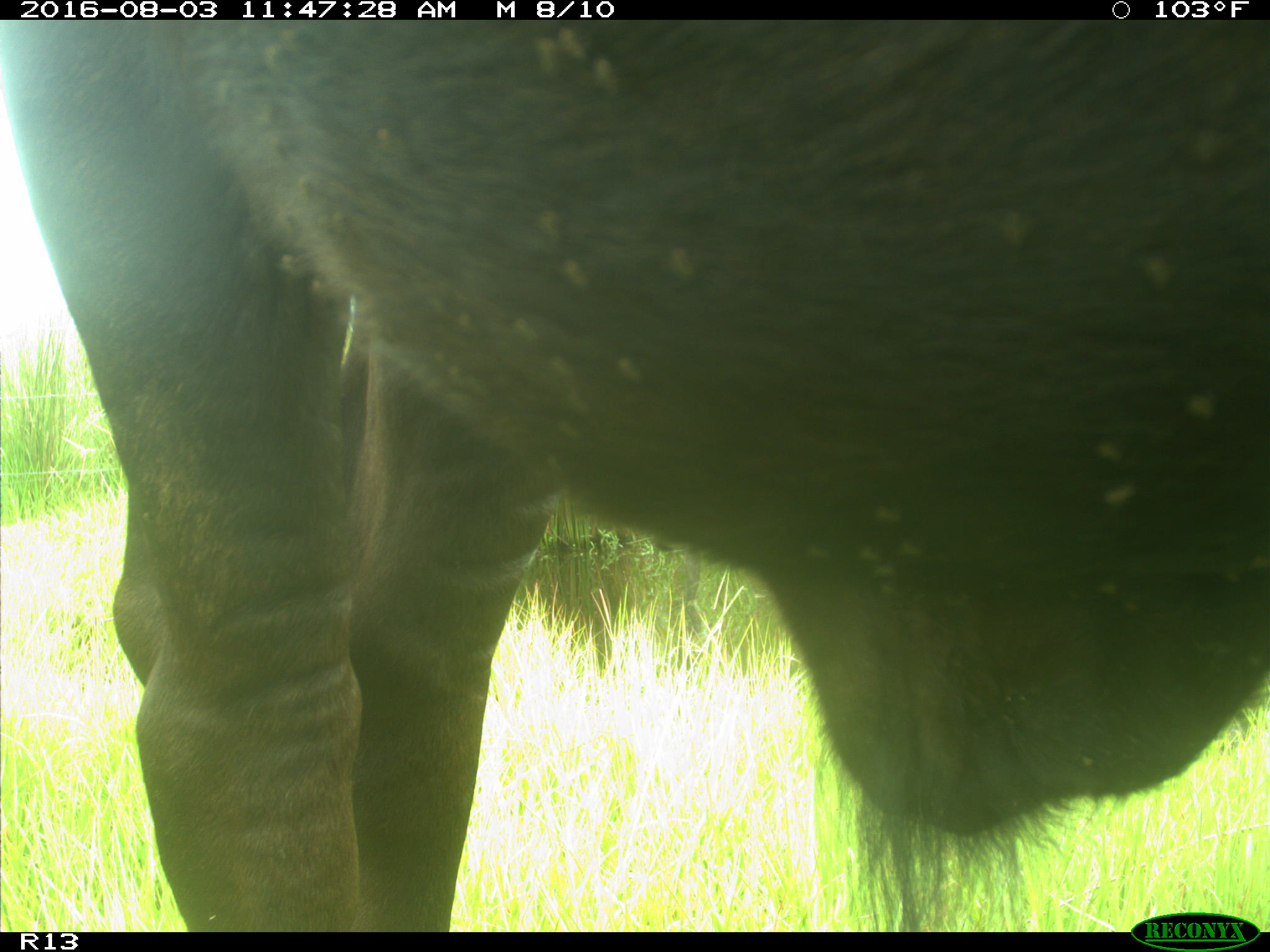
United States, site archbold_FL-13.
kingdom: Animalia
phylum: Chordata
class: Mammalia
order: Artiodactyla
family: Bovidae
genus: Bos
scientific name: Bos taurus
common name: domestic cow